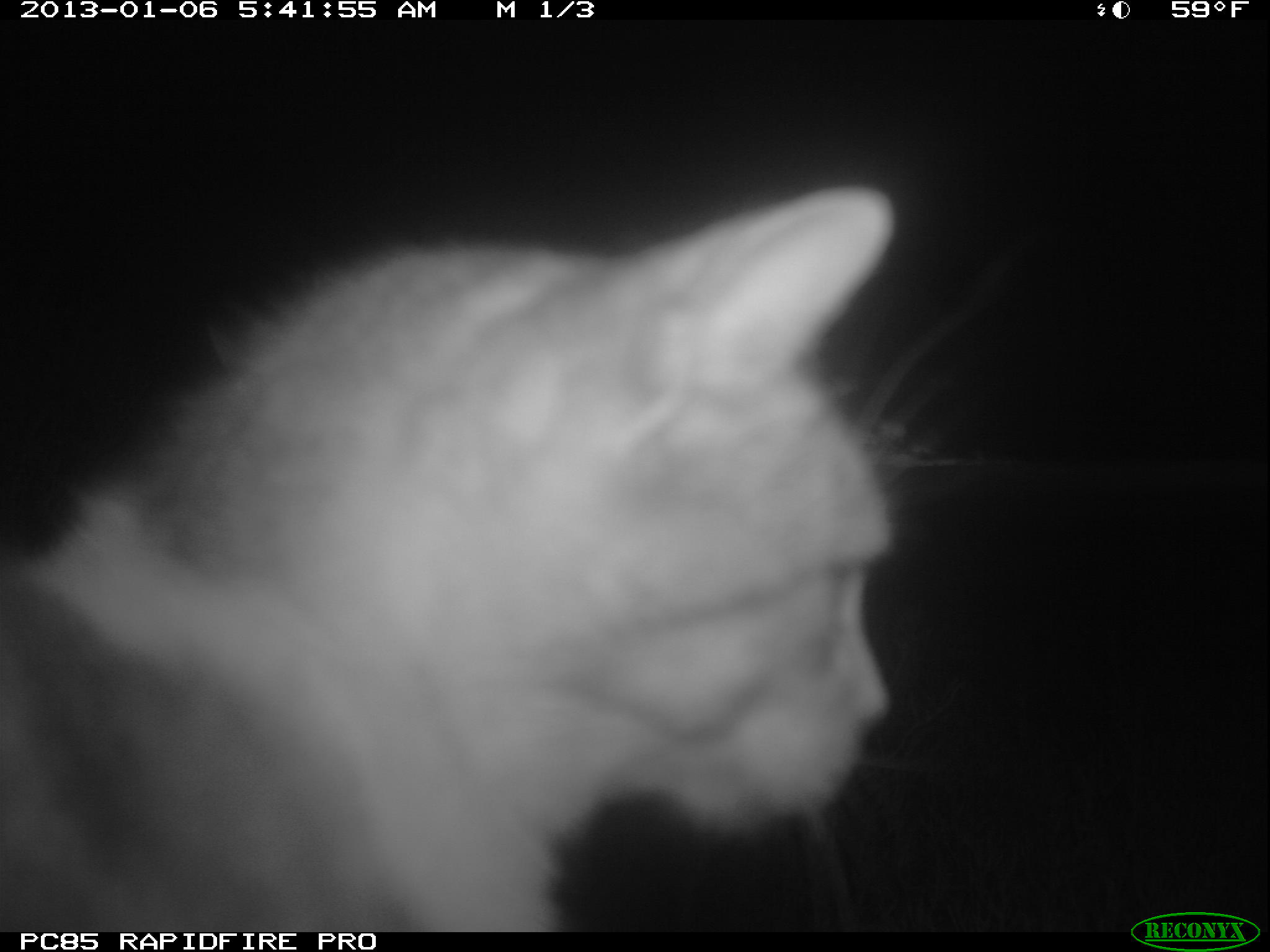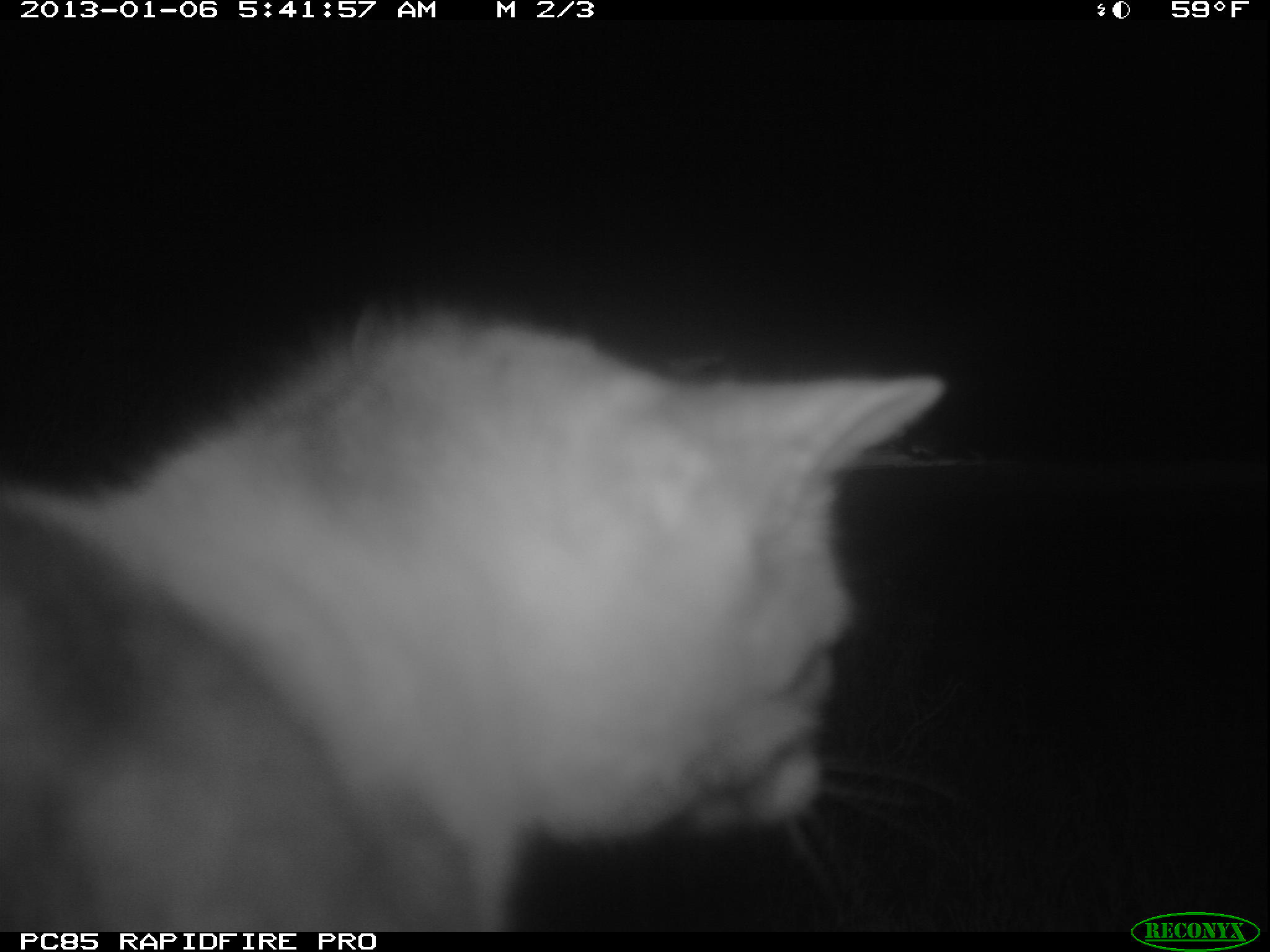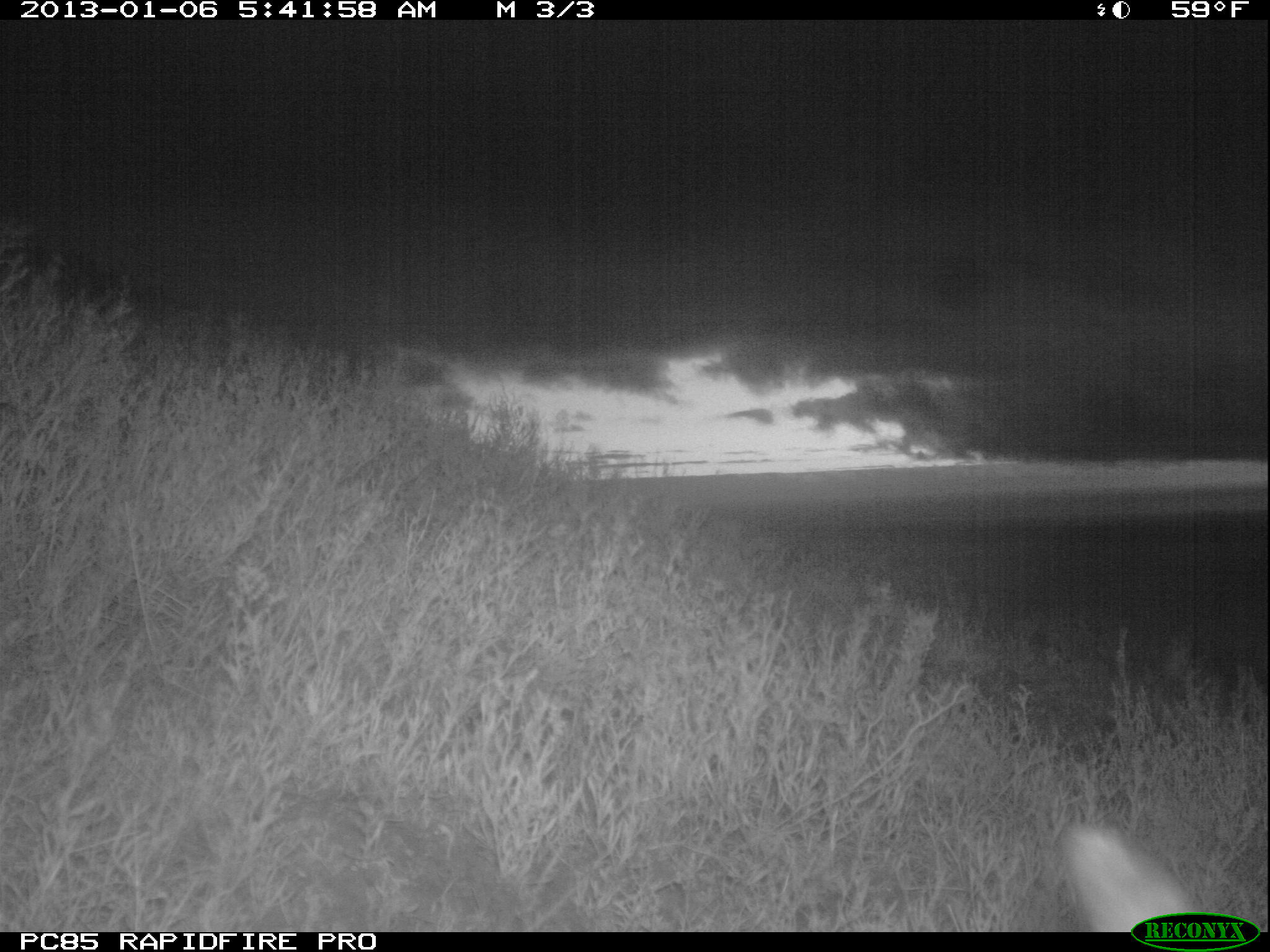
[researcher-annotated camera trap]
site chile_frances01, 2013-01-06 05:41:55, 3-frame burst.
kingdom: Animalia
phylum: Chordata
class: Mammalia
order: Carnivora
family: Felidae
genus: Felis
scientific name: Felis catus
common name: cat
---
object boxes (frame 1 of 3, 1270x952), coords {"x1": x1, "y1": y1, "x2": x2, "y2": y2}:
cat: {"x1": 0, "y1": 187, "x2": 946, "y2": 926}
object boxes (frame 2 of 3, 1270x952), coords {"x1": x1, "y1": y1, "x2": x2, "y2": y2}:
cat: {"x1": 0, "y1": 301, "x2": 964, "y2": 936}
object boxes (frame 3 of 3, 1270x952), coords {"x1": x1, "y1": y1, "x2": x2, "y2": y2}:
unknown: {"x1": 1049, "y1": 814, "x2": 1176, "y2": 919}